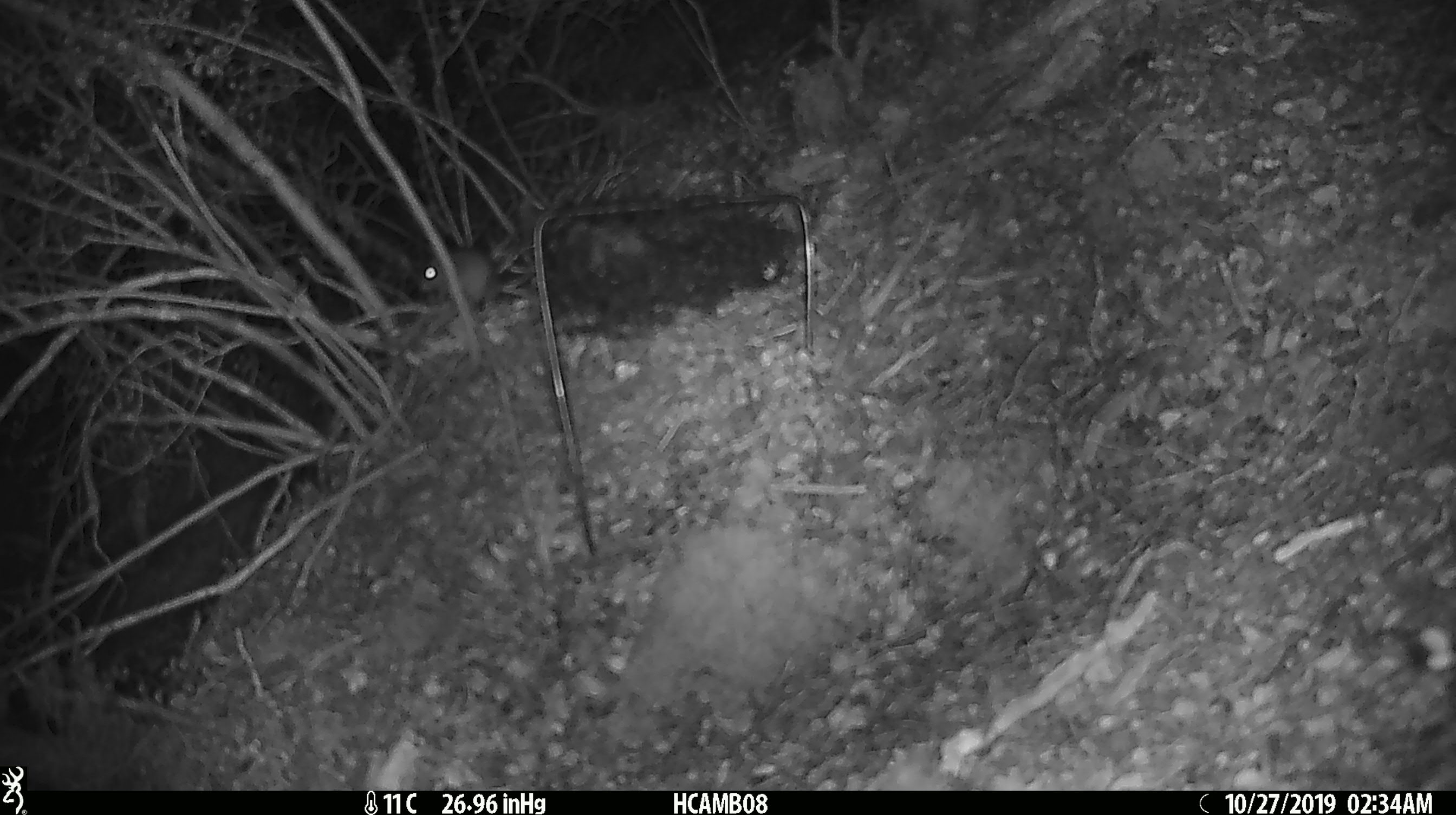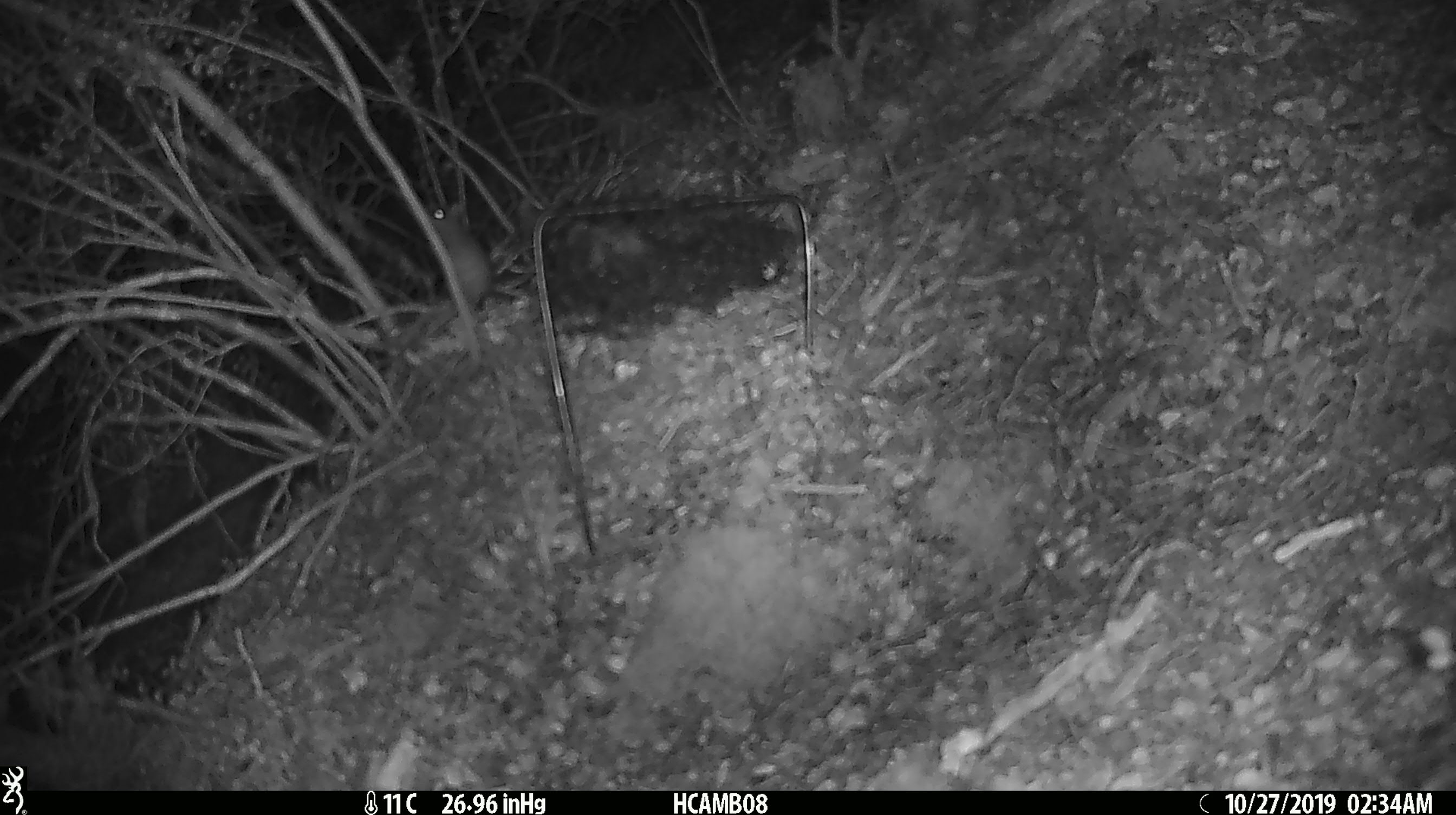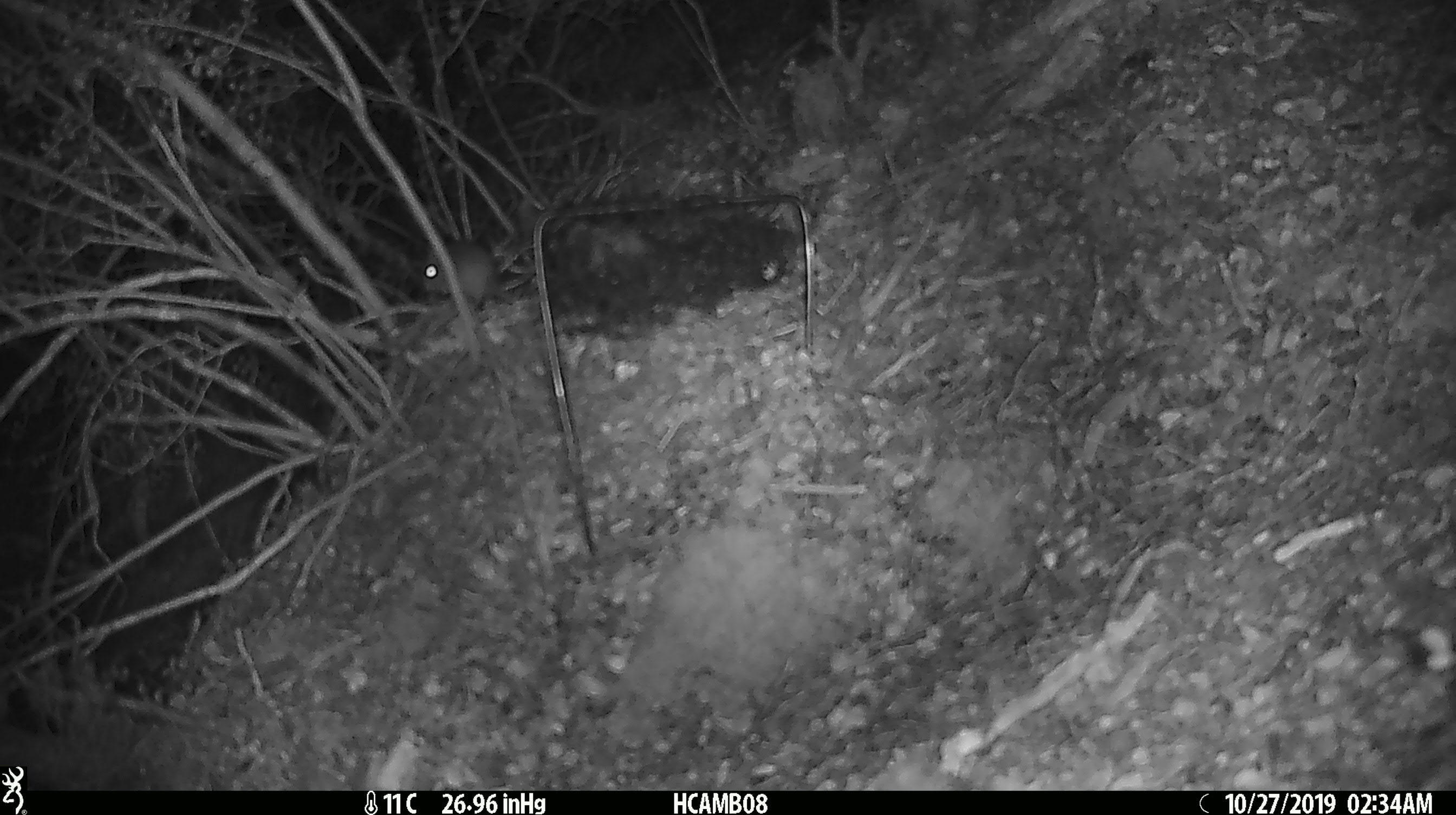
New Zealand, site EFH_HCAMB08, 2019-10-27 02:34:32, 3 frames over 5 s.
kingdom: Animalia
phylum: Chordata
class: Mammalia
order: Rodentia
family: Muridae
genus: Mus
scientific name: Mus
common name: mouse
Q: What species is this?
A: Mouse (Mus).